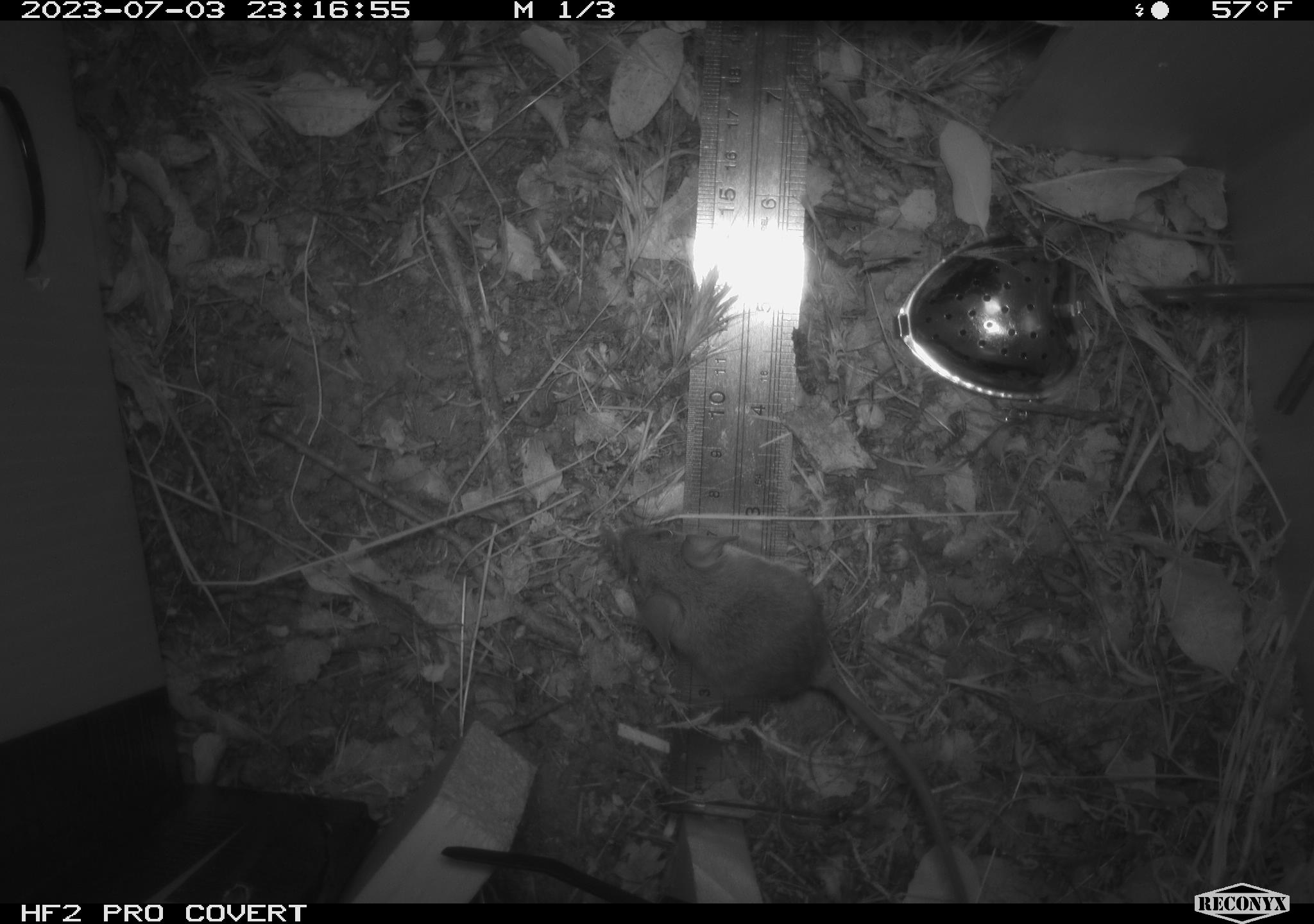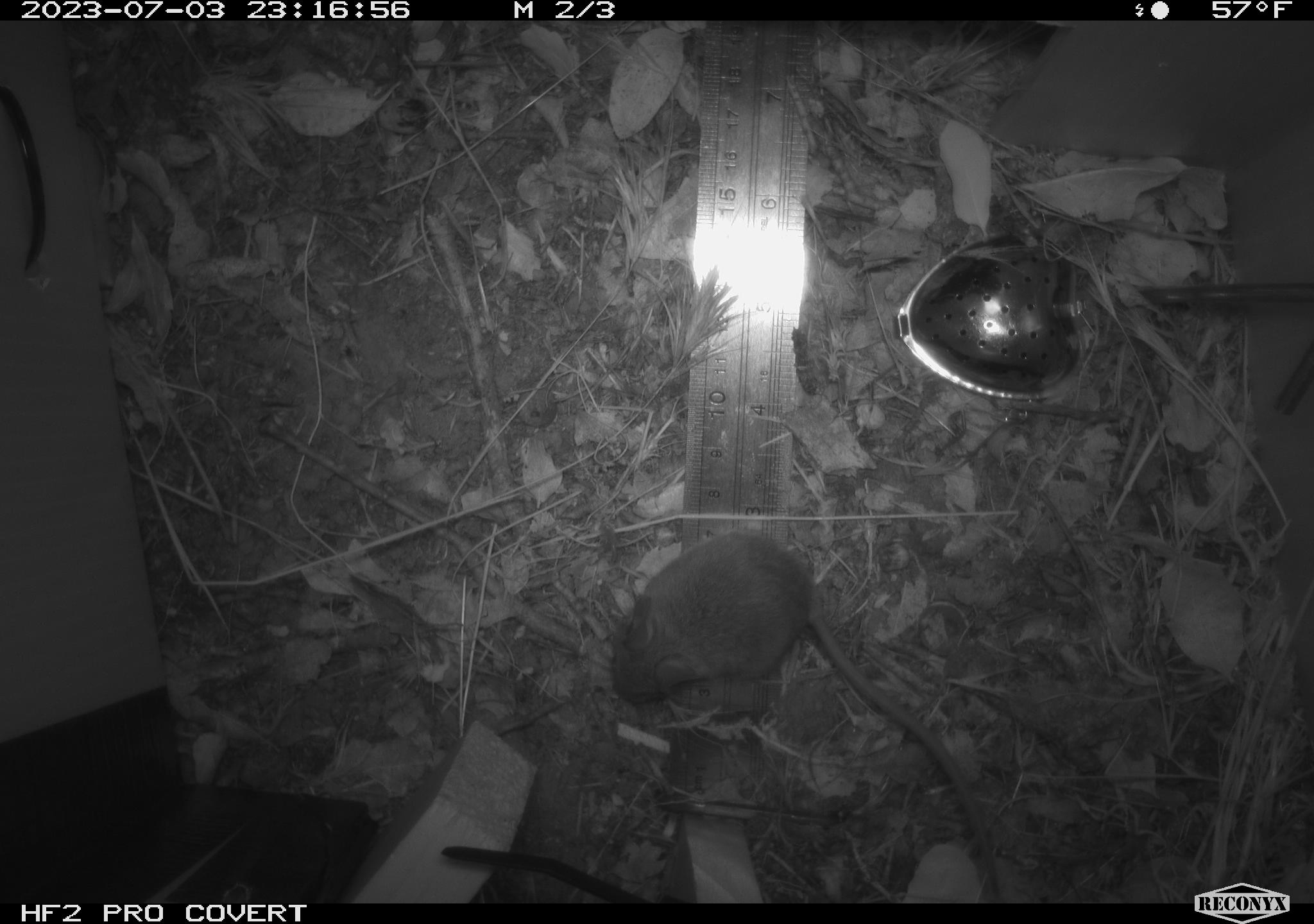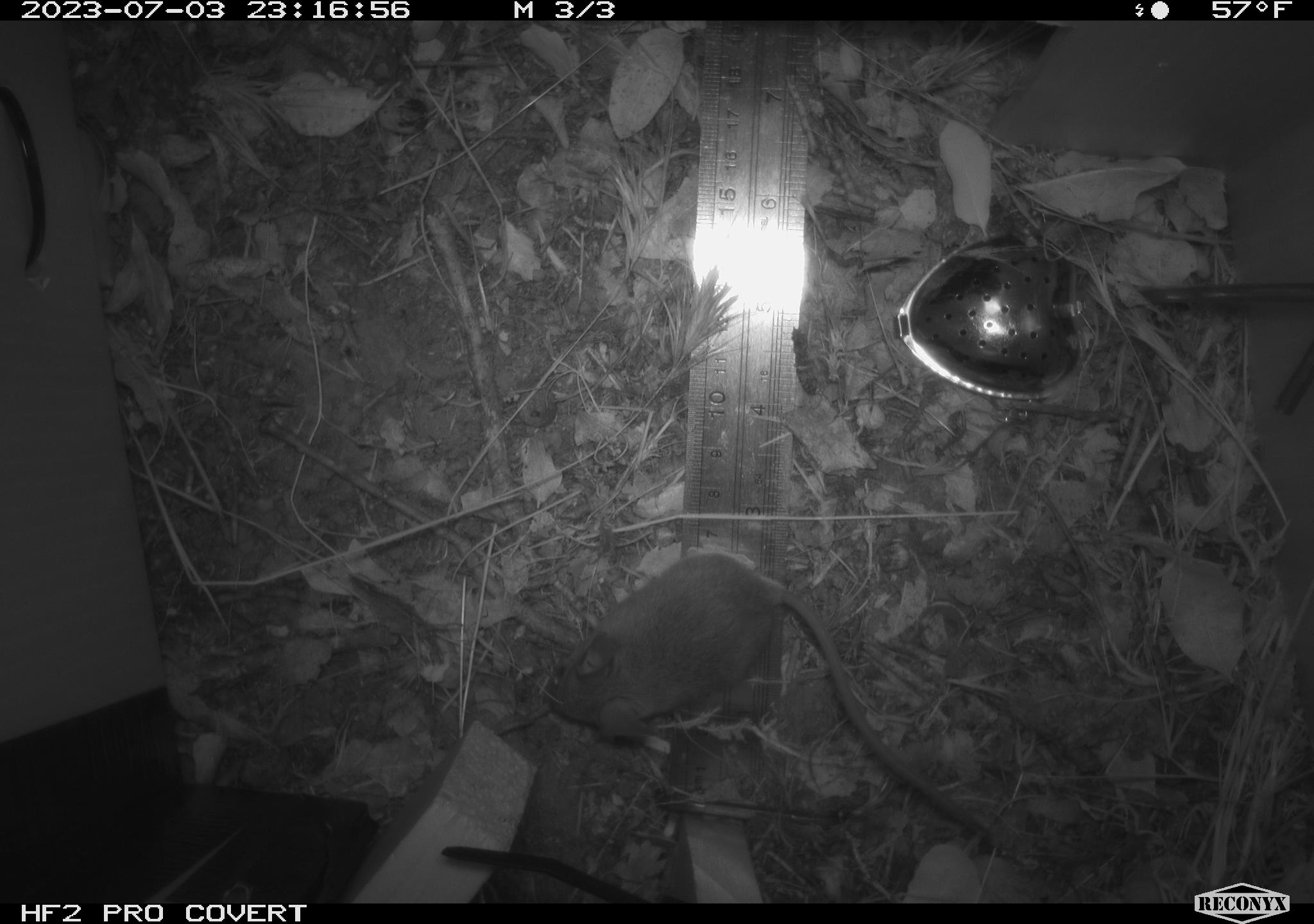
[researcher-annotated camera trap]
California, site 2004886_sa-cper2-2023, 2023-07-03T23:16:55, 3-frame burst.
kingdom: Animalia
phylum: Chordata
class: Mammalia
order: Rodentia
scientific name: Rodentia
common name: mouse species